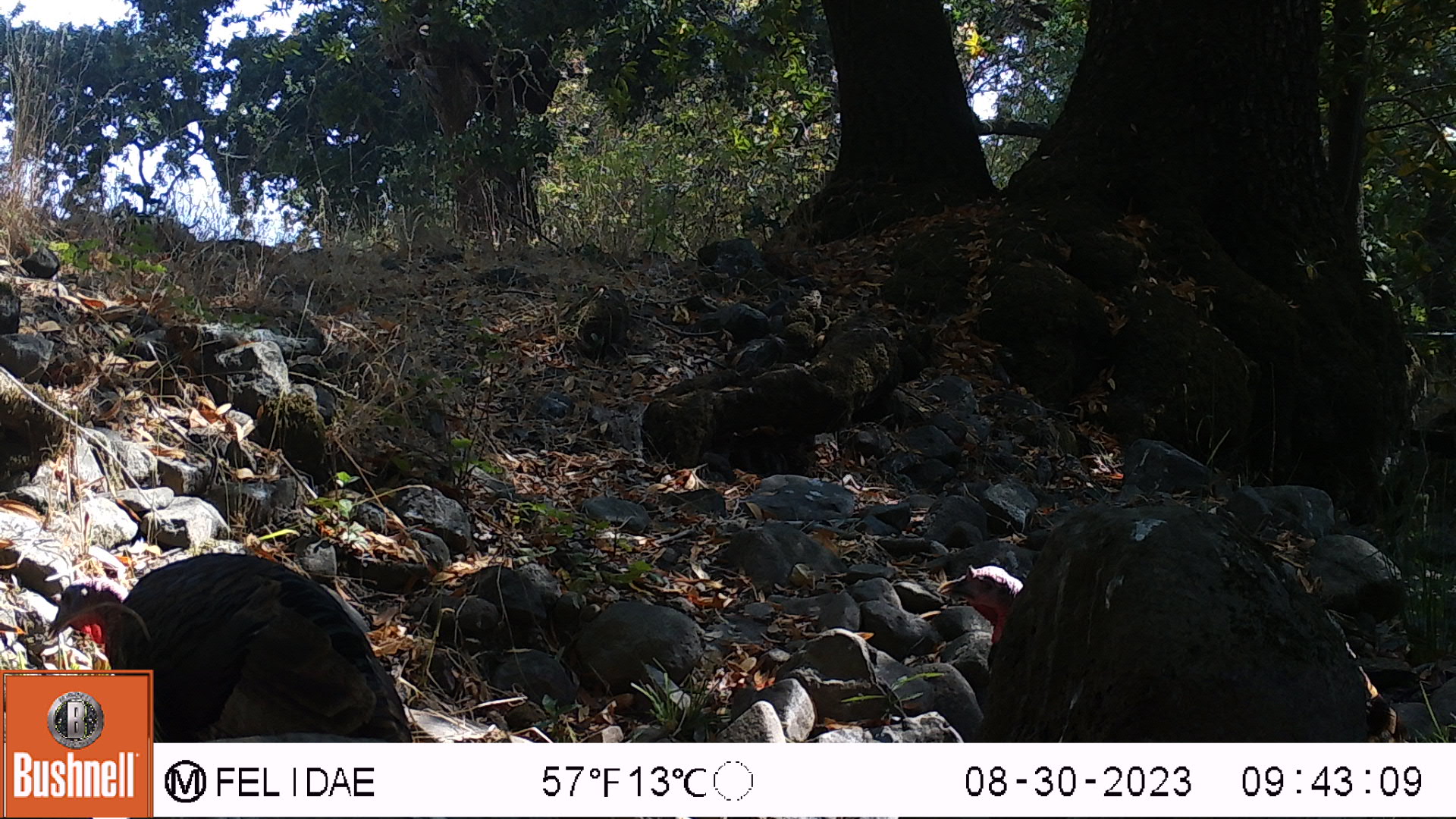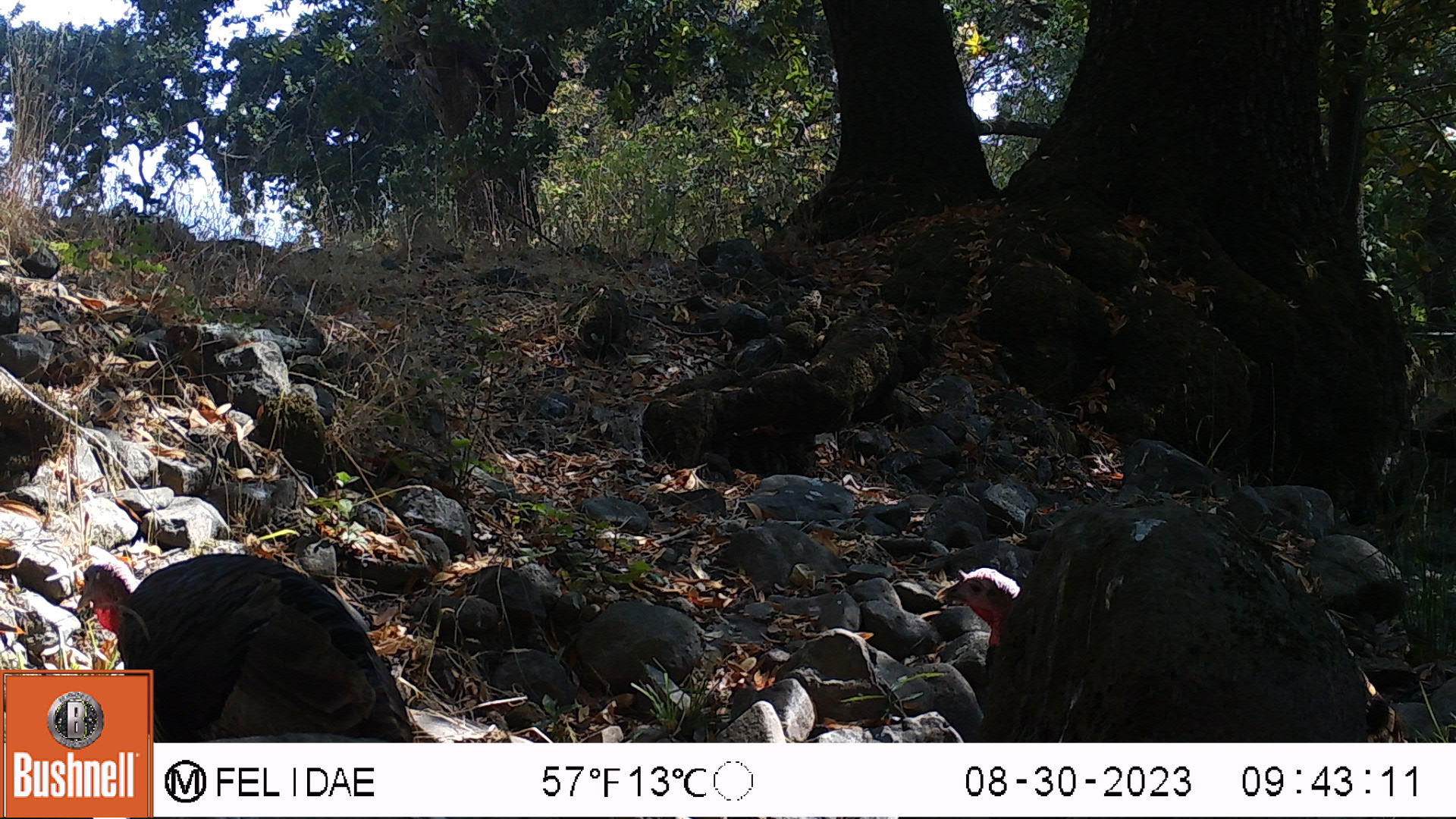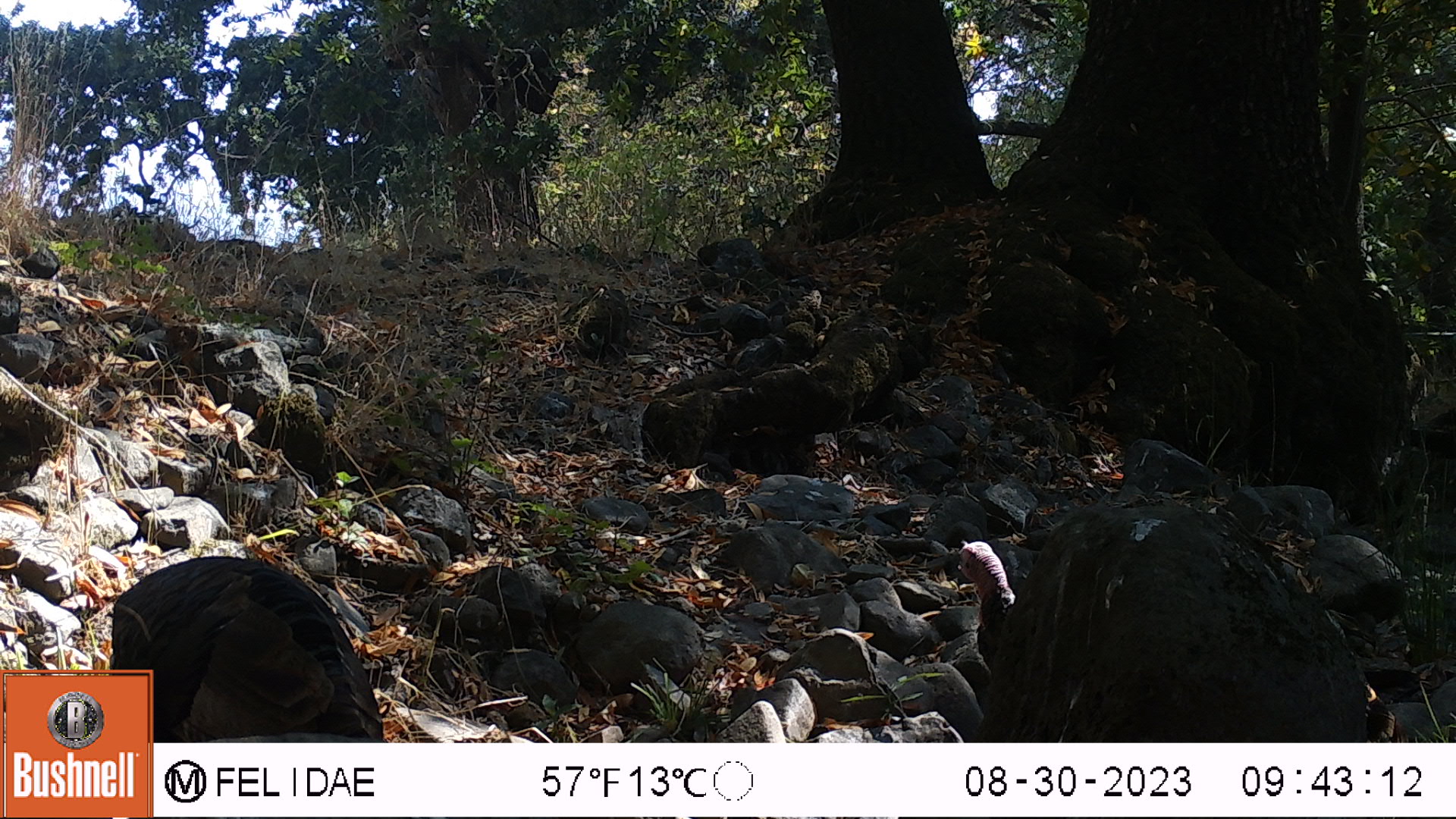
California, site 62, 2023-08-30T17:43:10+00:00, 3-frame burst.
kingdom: Animalia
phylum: Chordata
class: Aves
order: Galliformes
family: Phasianidae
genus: Meleagris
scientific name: Meleagris gallopavo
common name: turkey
Turkey (Meleagris gallopavo).